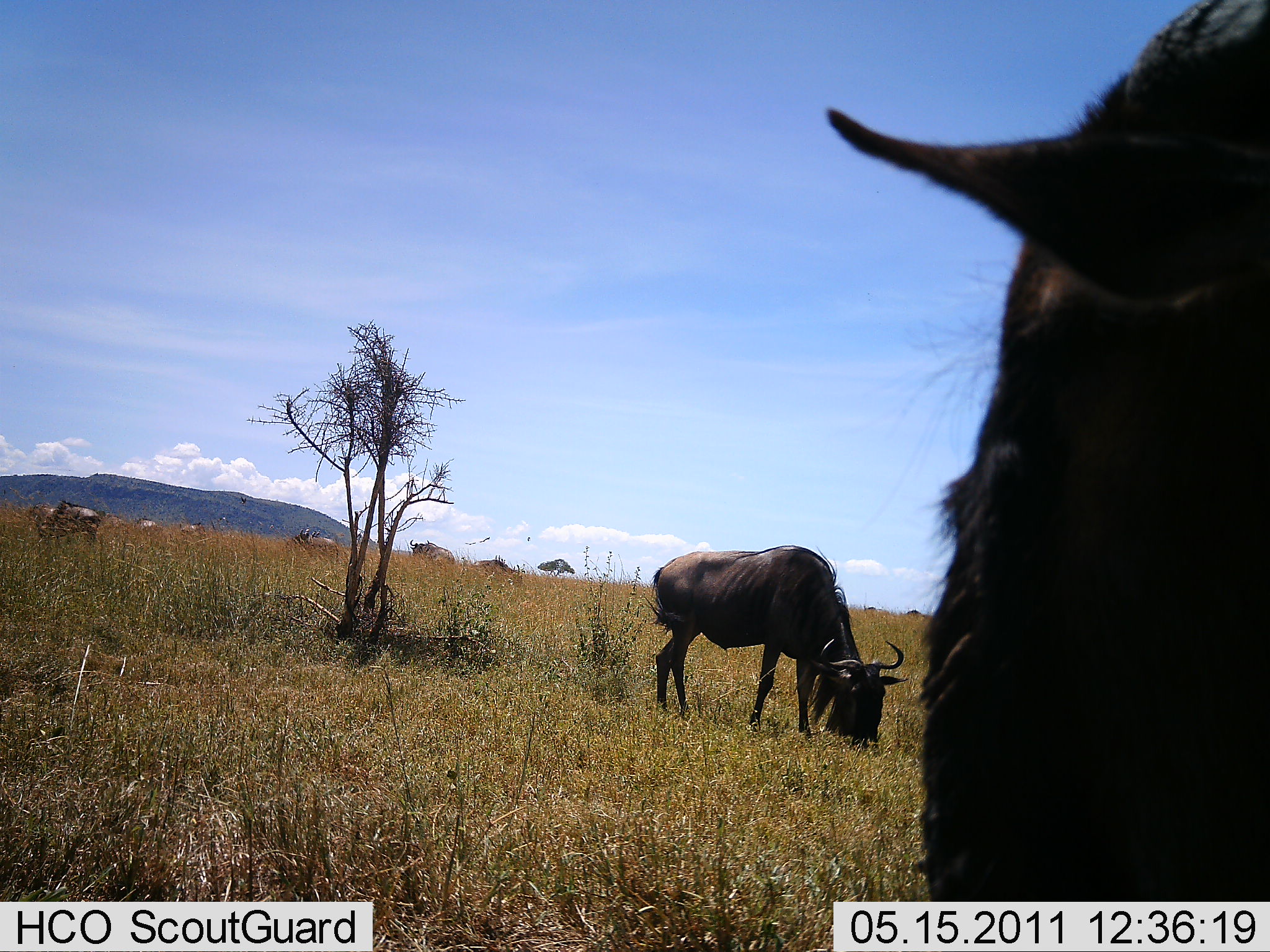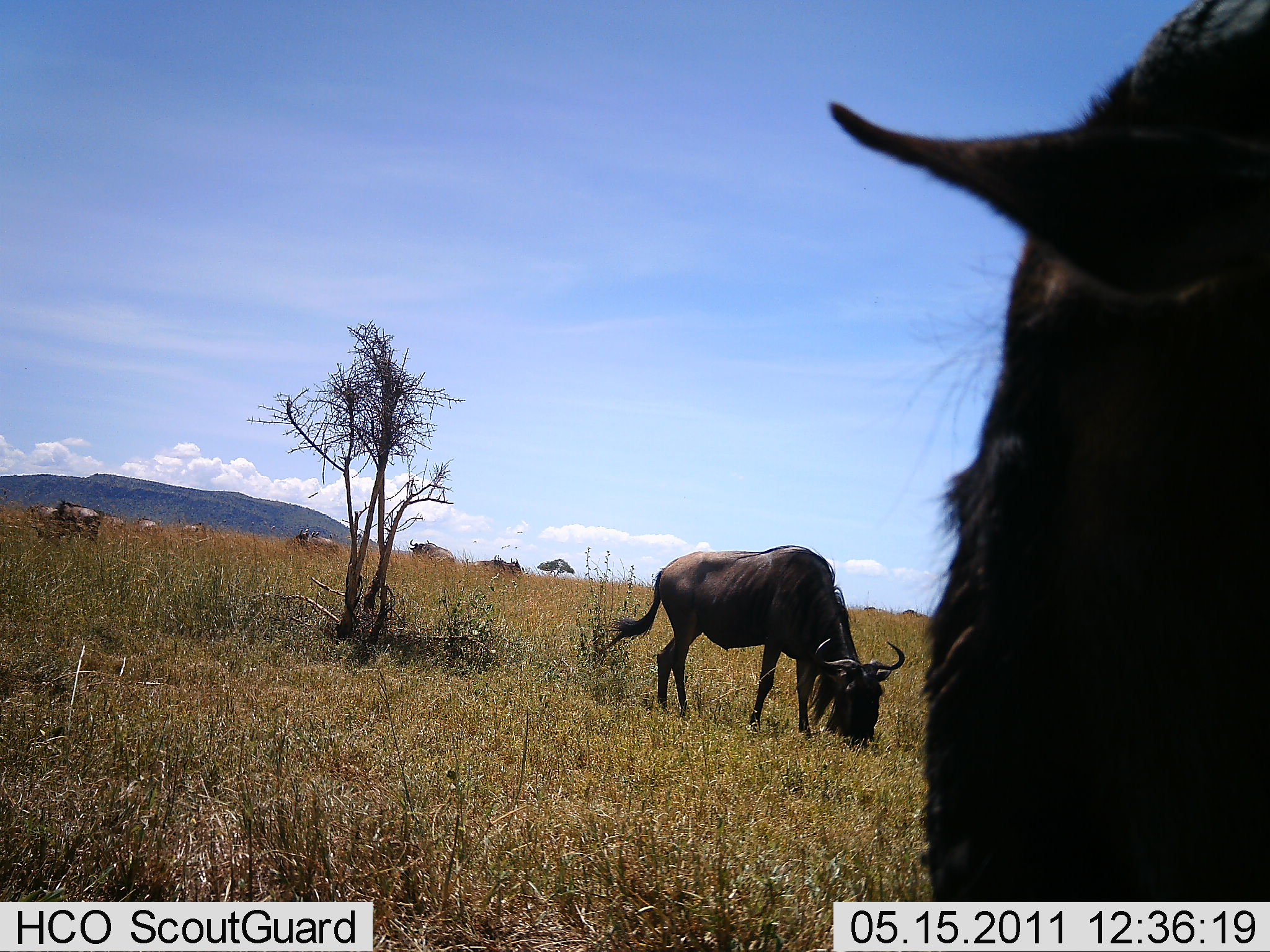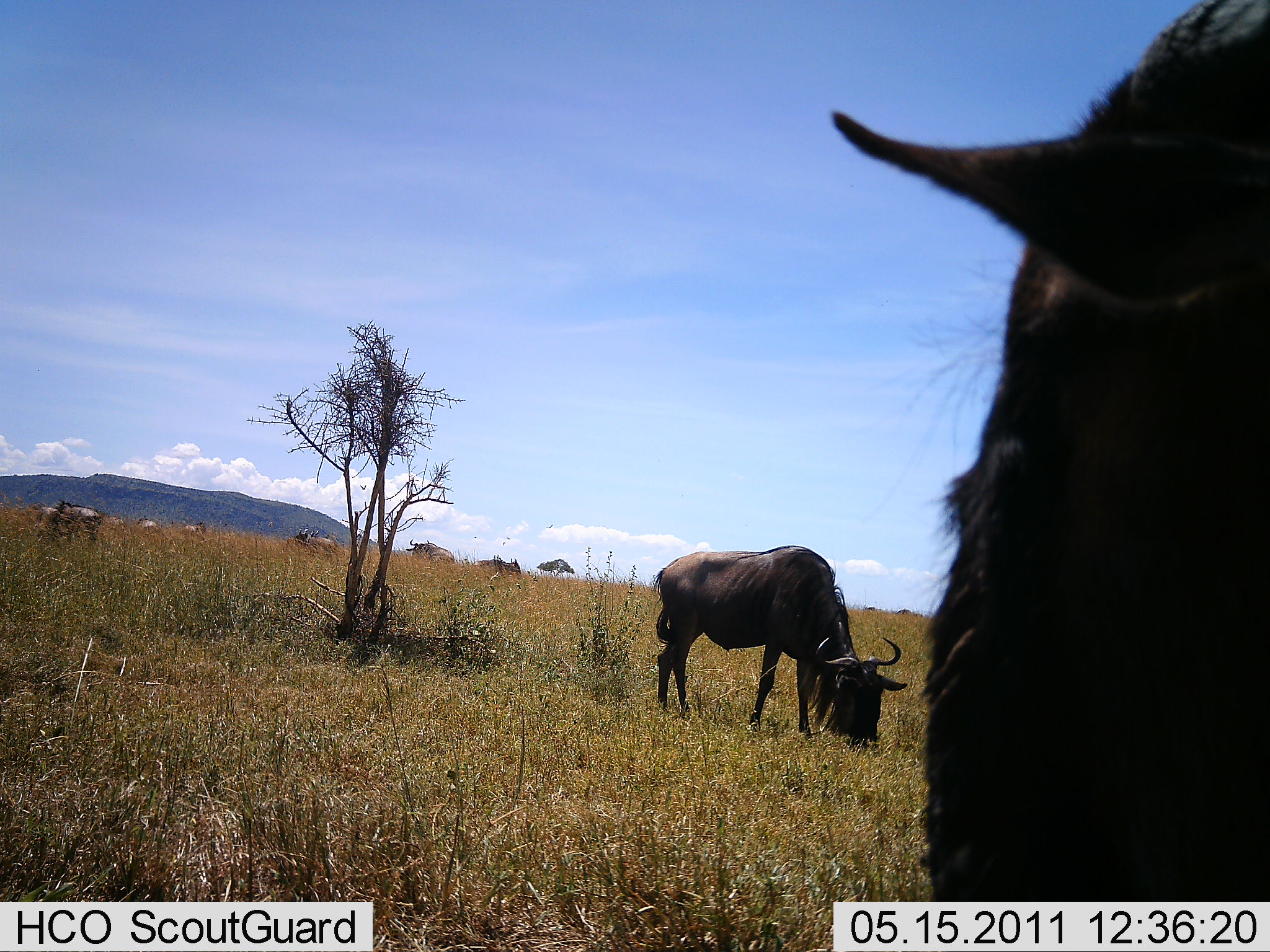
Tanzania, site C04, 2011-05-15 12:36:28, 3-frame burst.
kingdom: Animalia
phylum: Chordata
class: Mammalia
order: Artiodactyla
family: Bovidae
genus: Connochaetes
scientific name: Connochaetes taurinus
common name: blue wildebeest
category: wildebeest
Wildebeest (blue wildebeest) (Connochaetes taurinus), count 8. Behavior (volunteer vote fractions): standing 54%, resting 8%, moving 8%, interacting 0%. Young present (vote fraction): 0%. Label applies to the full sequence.